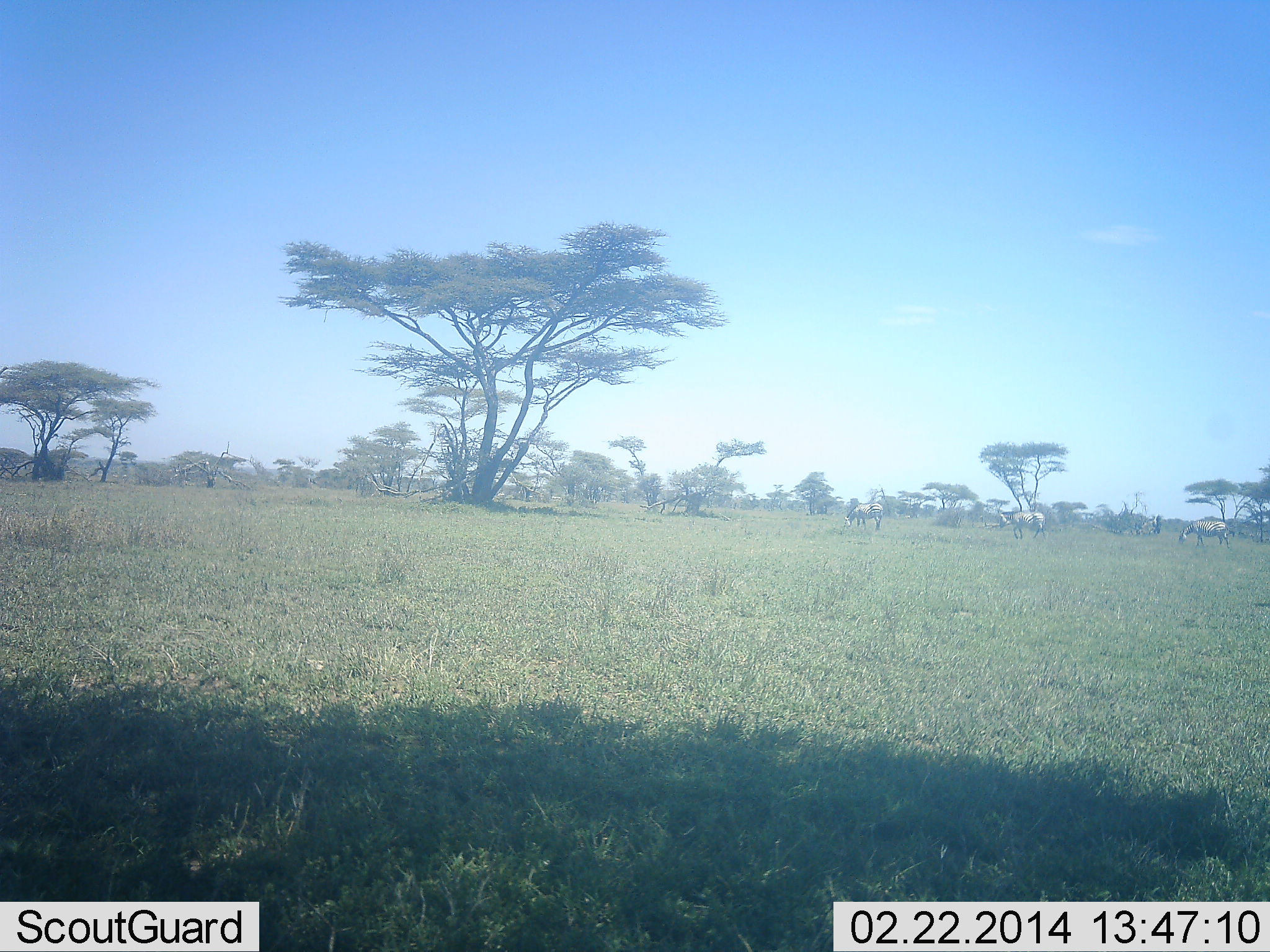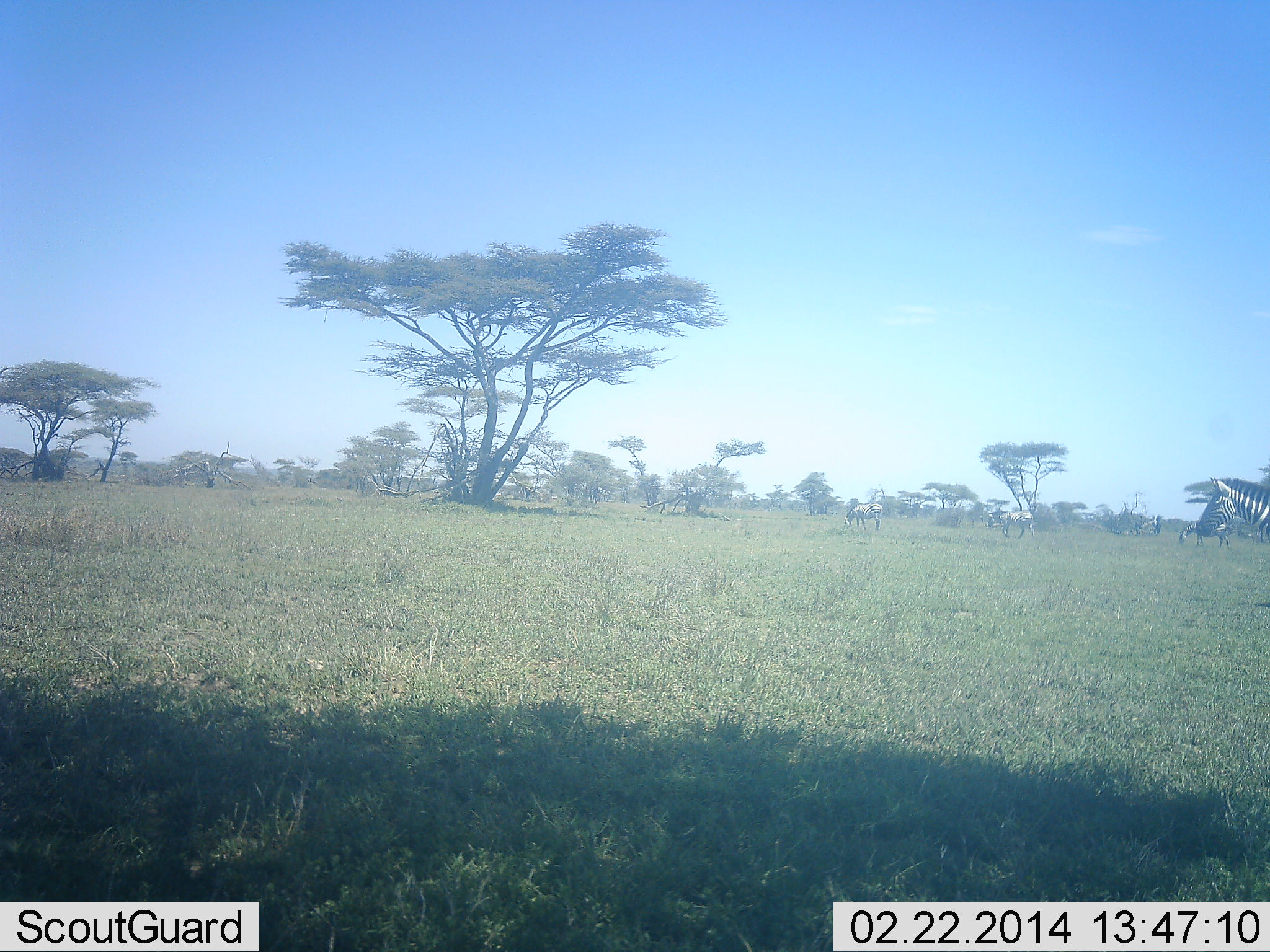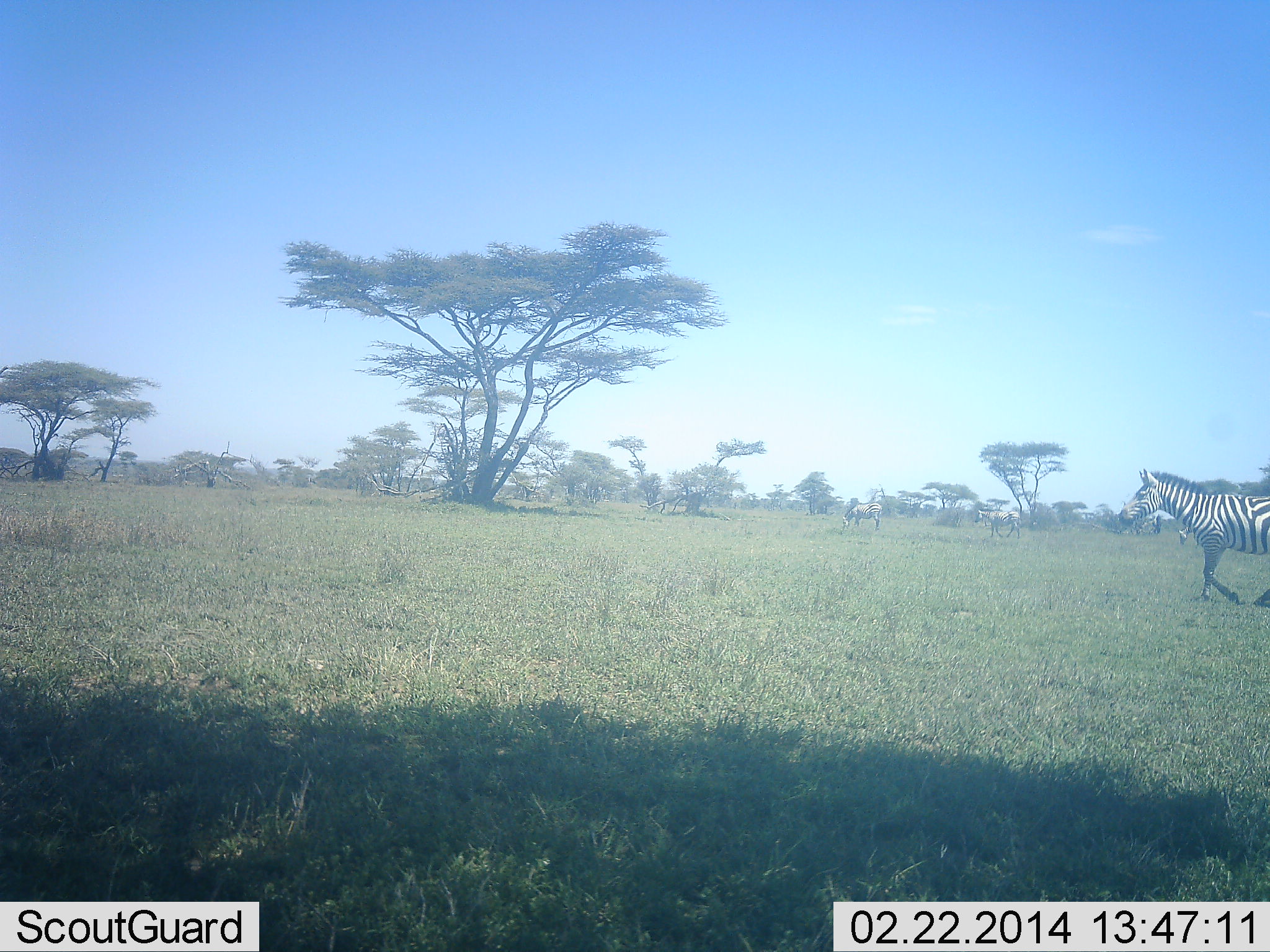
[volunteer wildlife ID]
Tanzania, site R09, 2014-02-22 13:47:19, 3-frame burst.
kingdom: Animalia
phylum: Chordata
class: Mammalia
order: Perissodactyla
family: Equidae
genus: Equus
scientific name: Equus quagga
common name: plains zebra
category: zebra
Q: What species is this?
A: Zebra (plains zebra) (Equus quagga).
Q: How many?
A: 3.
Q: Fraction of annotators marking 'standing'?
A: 20%.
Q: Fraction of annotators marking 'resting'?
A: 0%.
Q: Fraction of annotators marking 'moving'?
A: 90%.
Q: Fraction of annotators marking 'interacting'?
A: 0%.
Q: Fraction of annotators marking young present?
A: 0%.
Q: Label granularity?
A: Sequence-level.